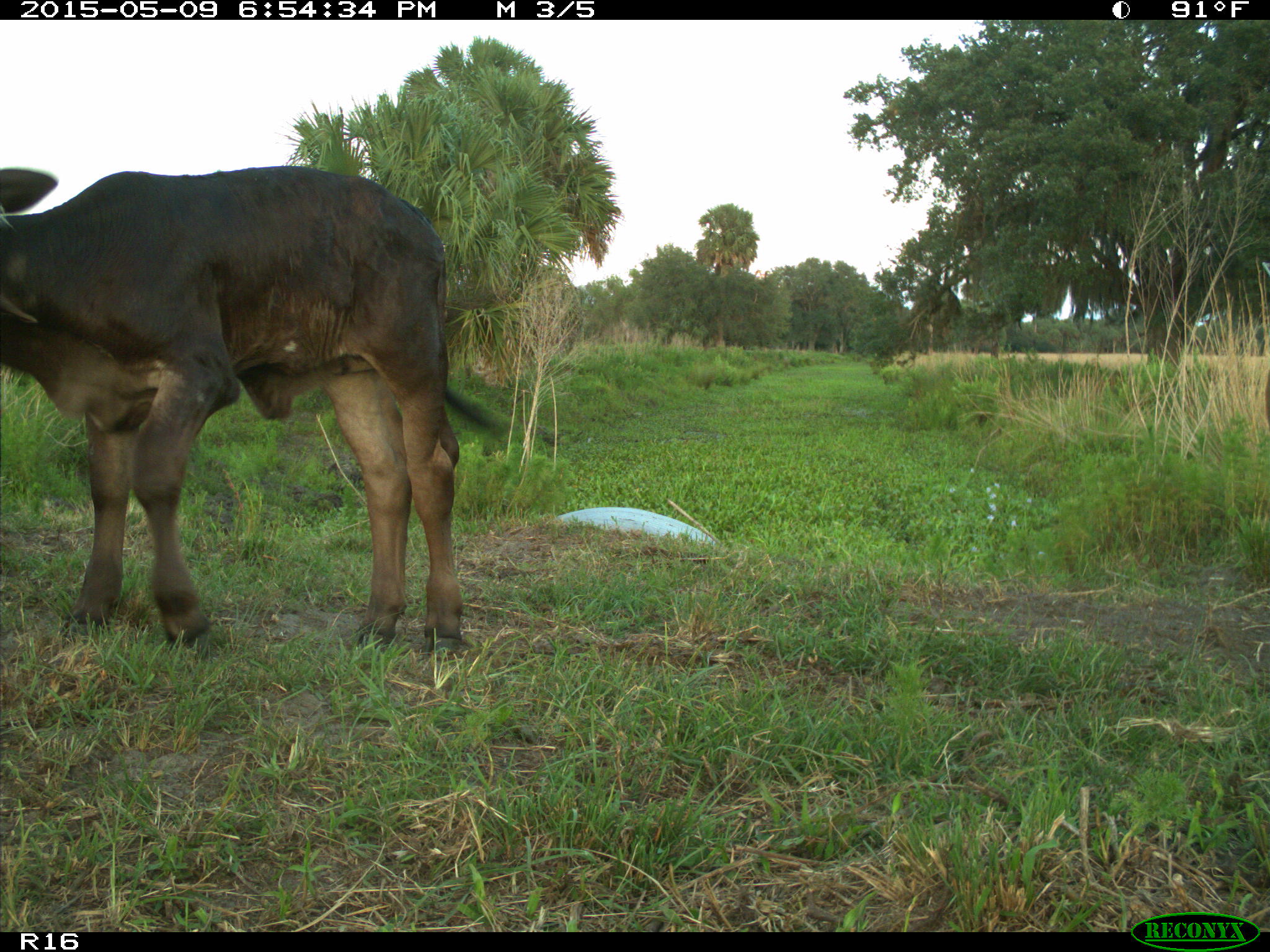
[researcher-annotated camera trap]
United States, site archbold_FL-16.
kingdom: Animalia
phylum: Chordata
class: Mammalia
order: Artiodactyla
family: Bovidae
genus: Bos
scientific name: Bos taurus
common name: domestic cow